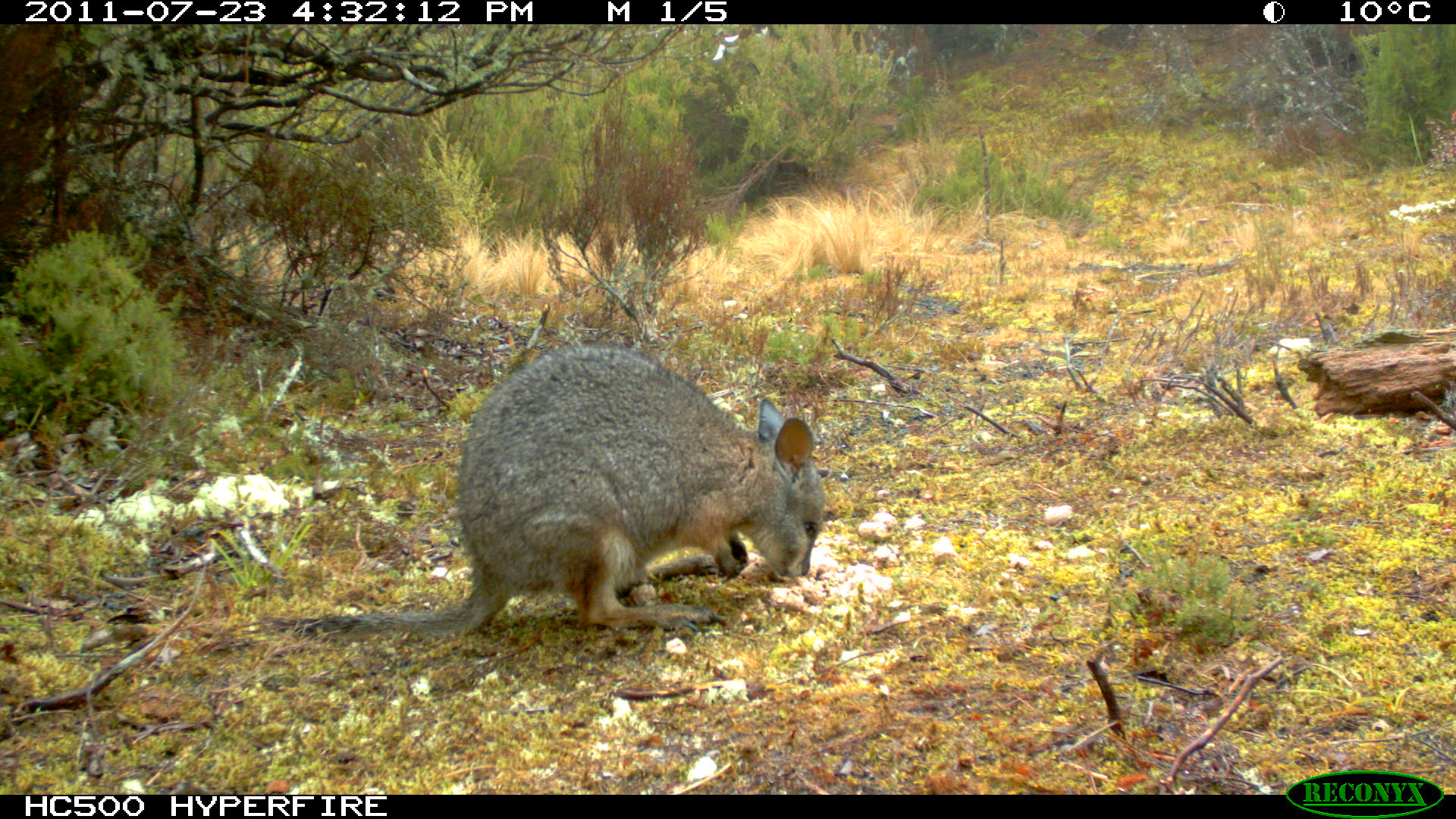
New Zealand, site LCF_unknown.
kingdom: Animalia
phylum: Chordata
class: Mammalia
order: Diprotodontia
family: Macropodidae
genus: Notamacropus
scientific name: Notamacropus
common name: wallaby